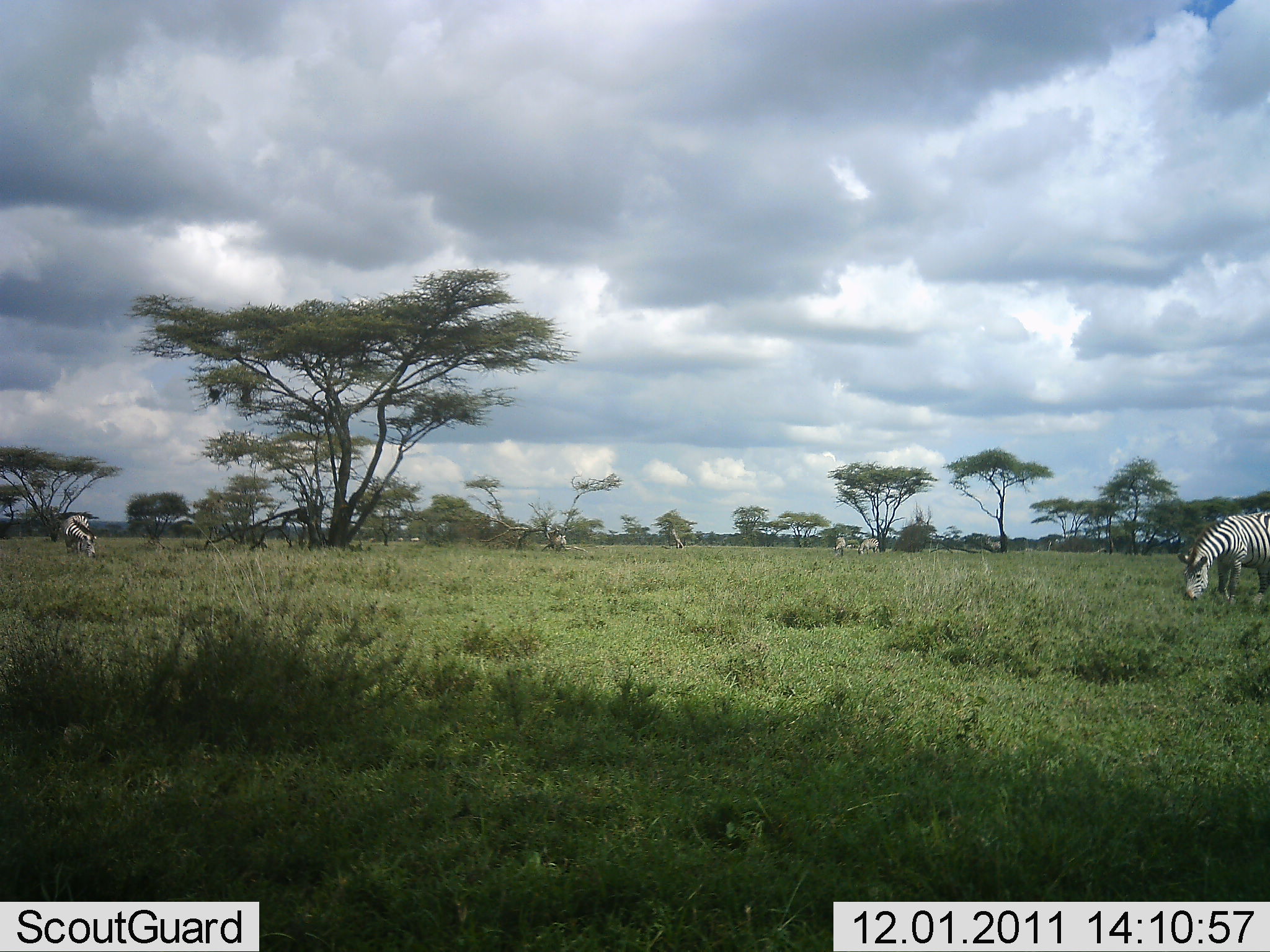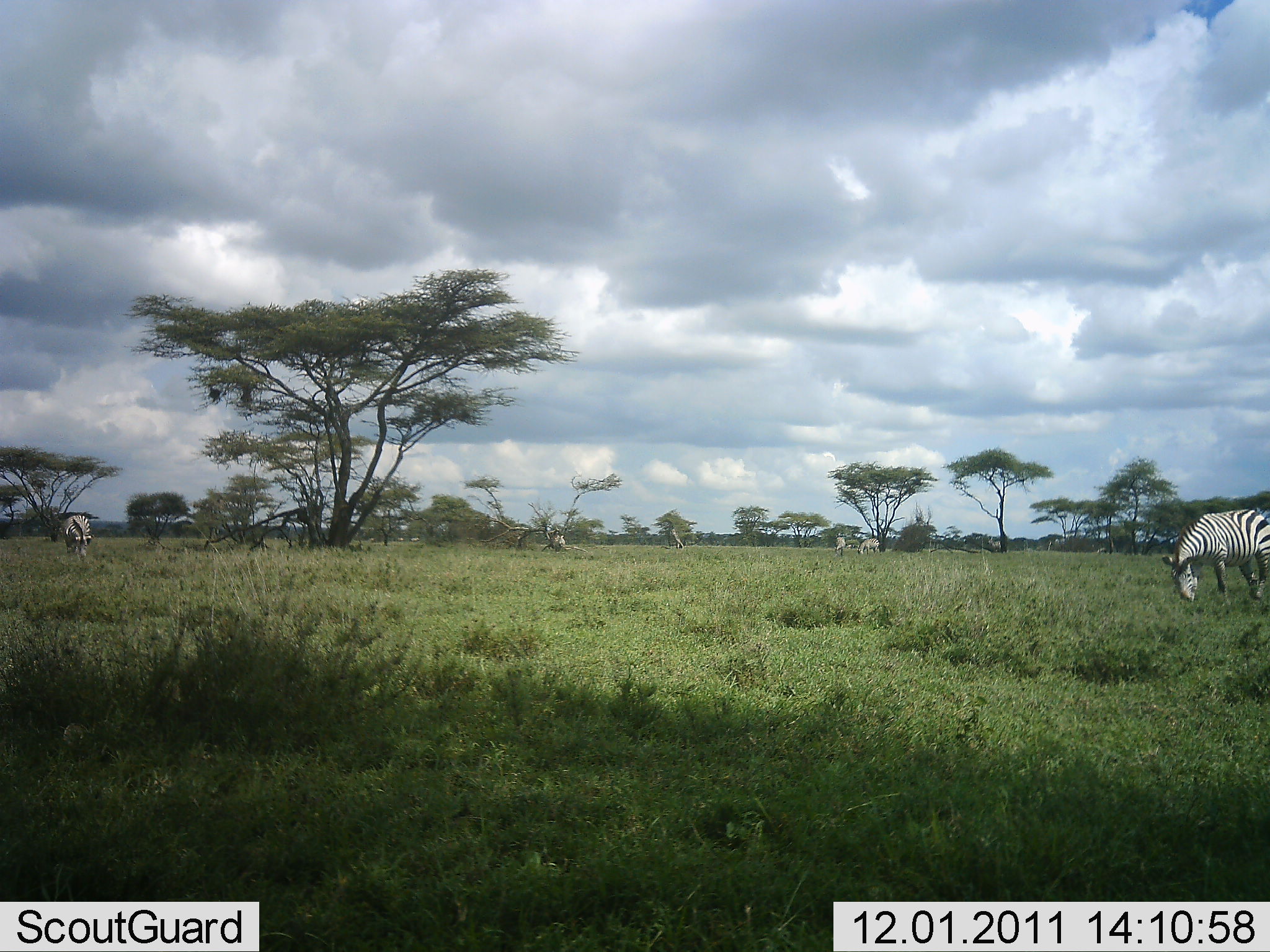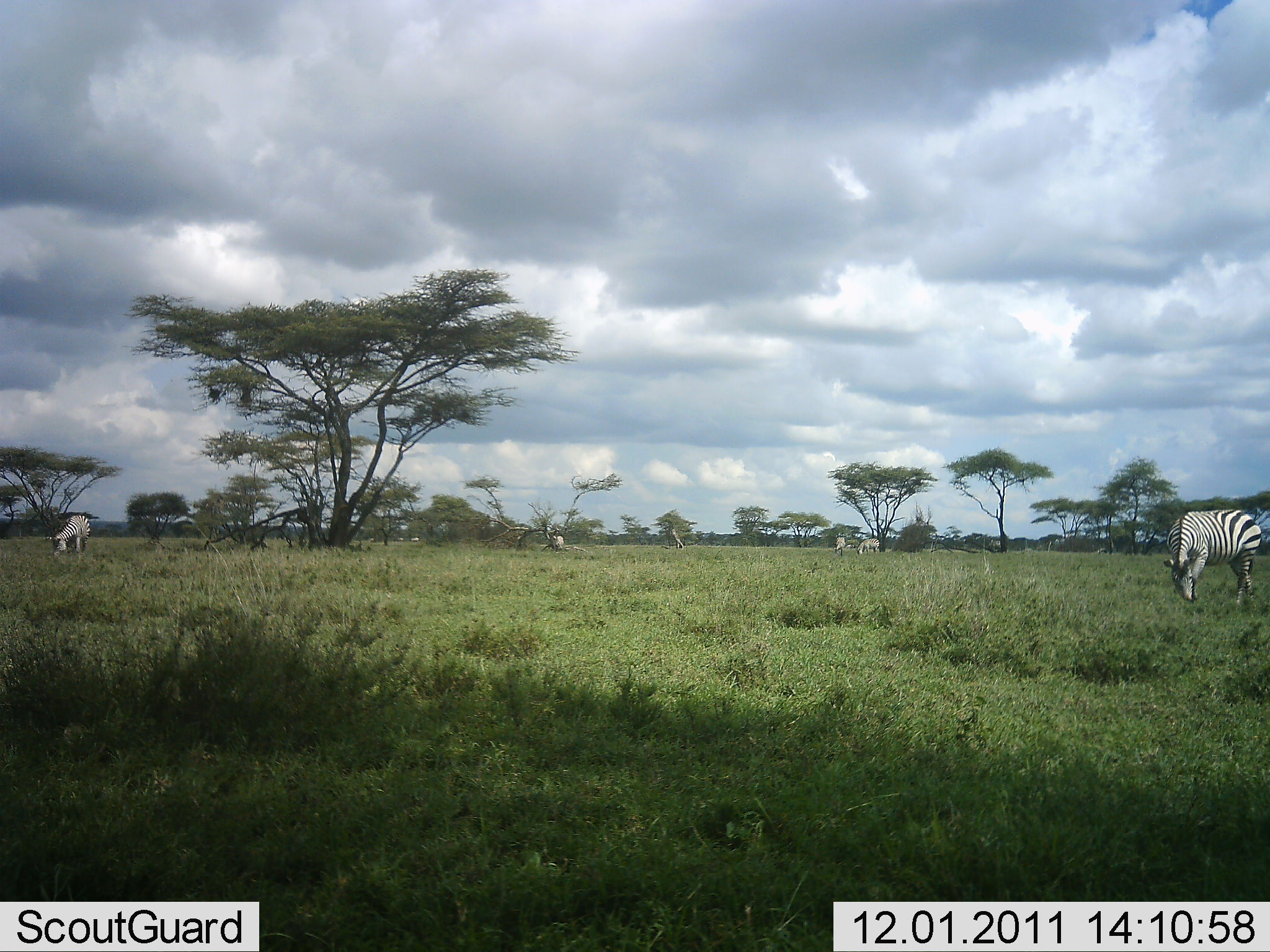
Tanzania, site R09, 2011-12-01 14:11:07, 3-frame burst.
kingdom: Animalia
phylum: Chordata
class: Mammalia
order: Perissodactyla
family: Equidae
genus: Equus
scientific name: Equus quagga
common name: plains zebra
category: zebra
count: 3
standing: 27%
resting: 0%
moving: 9%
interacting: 0%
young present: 0%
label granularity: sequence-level